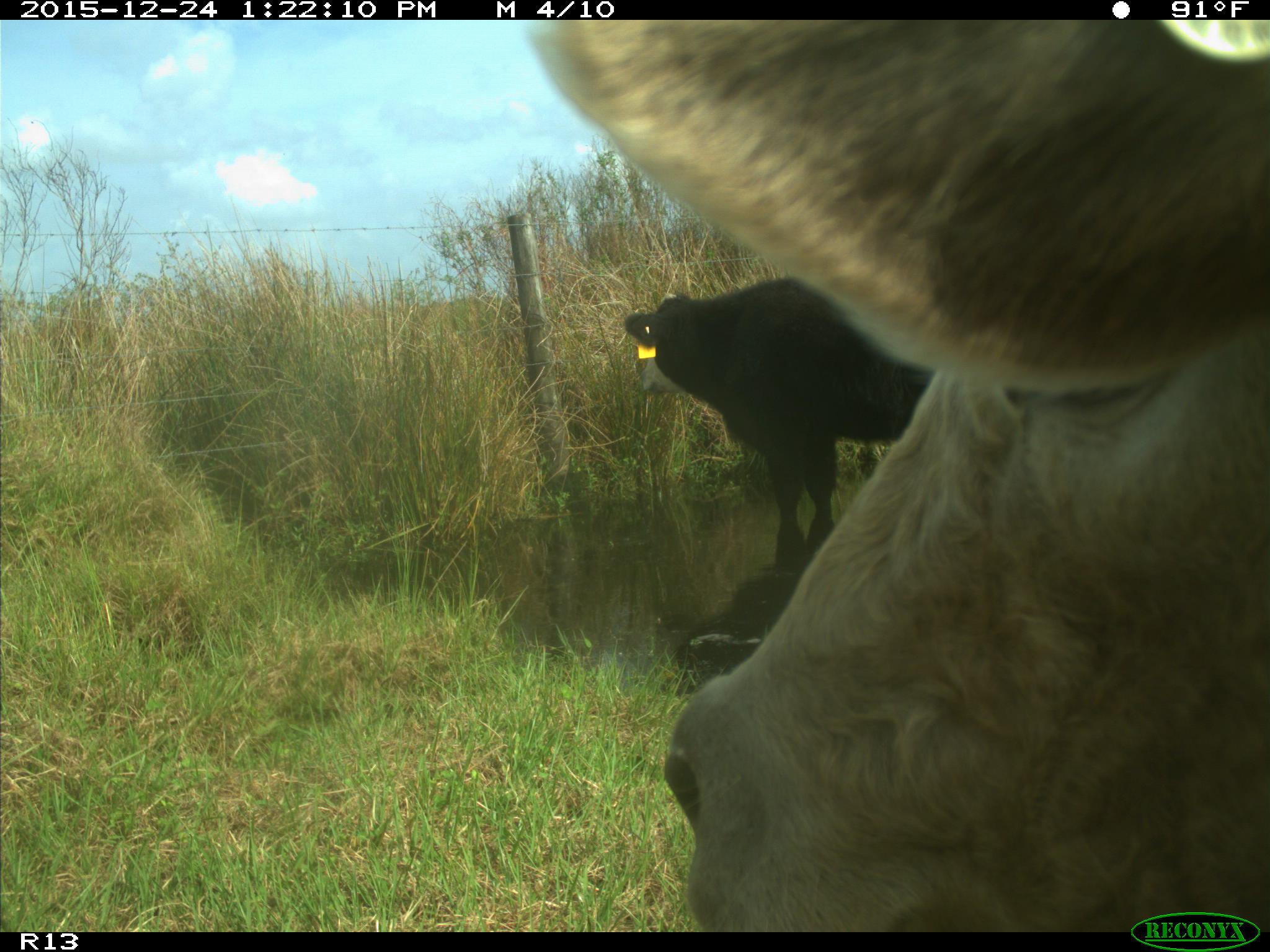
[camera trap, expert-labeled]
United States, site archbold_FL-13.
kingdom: Animalia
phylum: Chordata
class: Mammalia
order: Artiodactyla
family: Bovidae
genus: Bos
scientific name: Bos taurus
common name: domestic cow